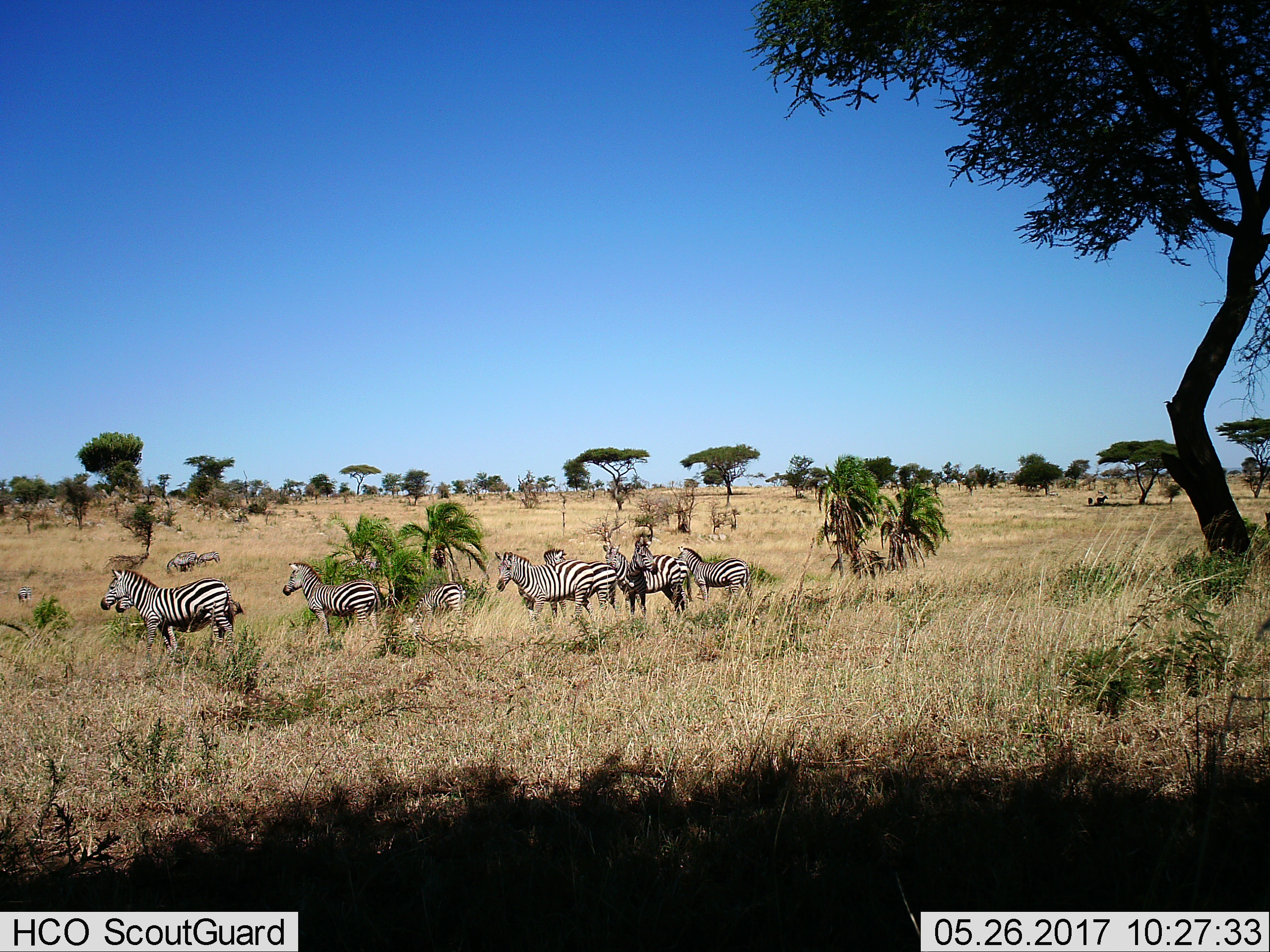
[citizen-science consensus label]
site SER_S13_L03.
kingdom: Animalia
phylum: Chordata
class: Mammalia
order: Perissodactyla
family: Equidae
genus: Equus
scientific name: Equus quagga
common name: plains zebra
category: zebraplains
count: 11-50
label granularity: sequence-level